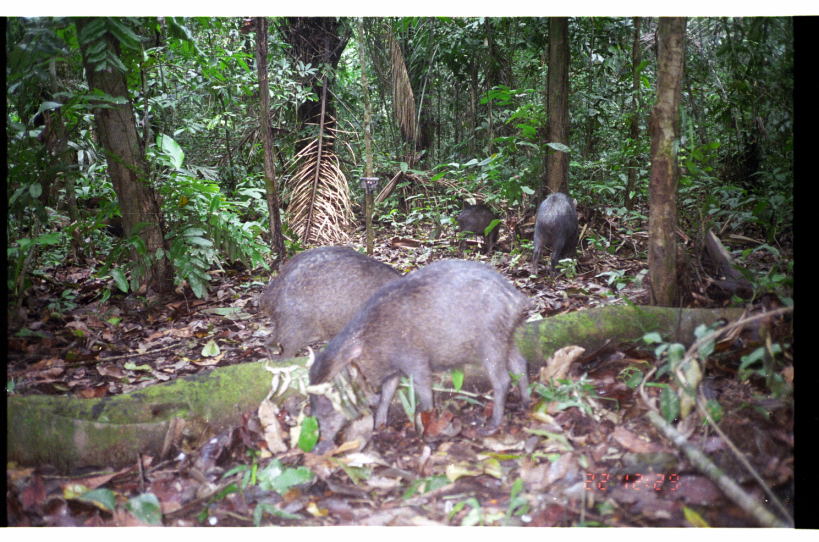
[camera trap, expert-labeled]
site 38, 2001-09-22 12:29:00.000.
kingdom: Animalia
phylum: Chordata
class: Mammalia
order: Artiodactyla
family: Tayassuidae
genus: Tayassu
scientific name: Tayassu pecari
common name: white-lipped peccary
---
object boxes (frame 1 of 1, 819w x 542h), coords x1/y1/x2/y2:
tayassu pecari: 301/256/536/458; 255/243/406/359; 531/191/581/279; 453/204/502/259